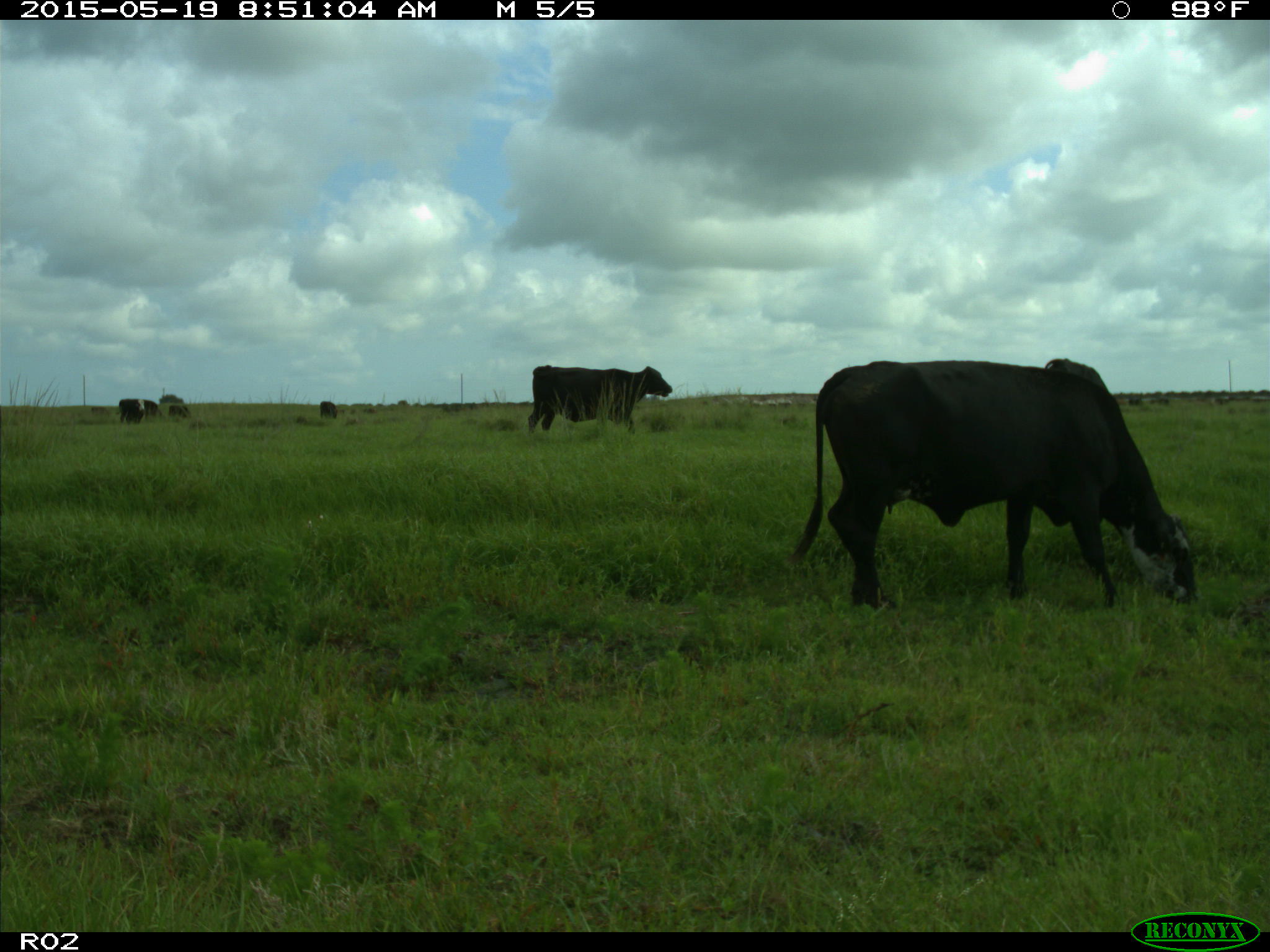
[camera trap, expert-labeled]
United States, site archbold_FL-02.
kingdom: Animalia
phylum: Chordata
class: Mammalia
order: Artiodactyla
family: Bovidae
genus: Bos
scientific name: Bos taurus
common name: domestic cow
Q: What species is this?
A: Bos taurus (domestic cow).